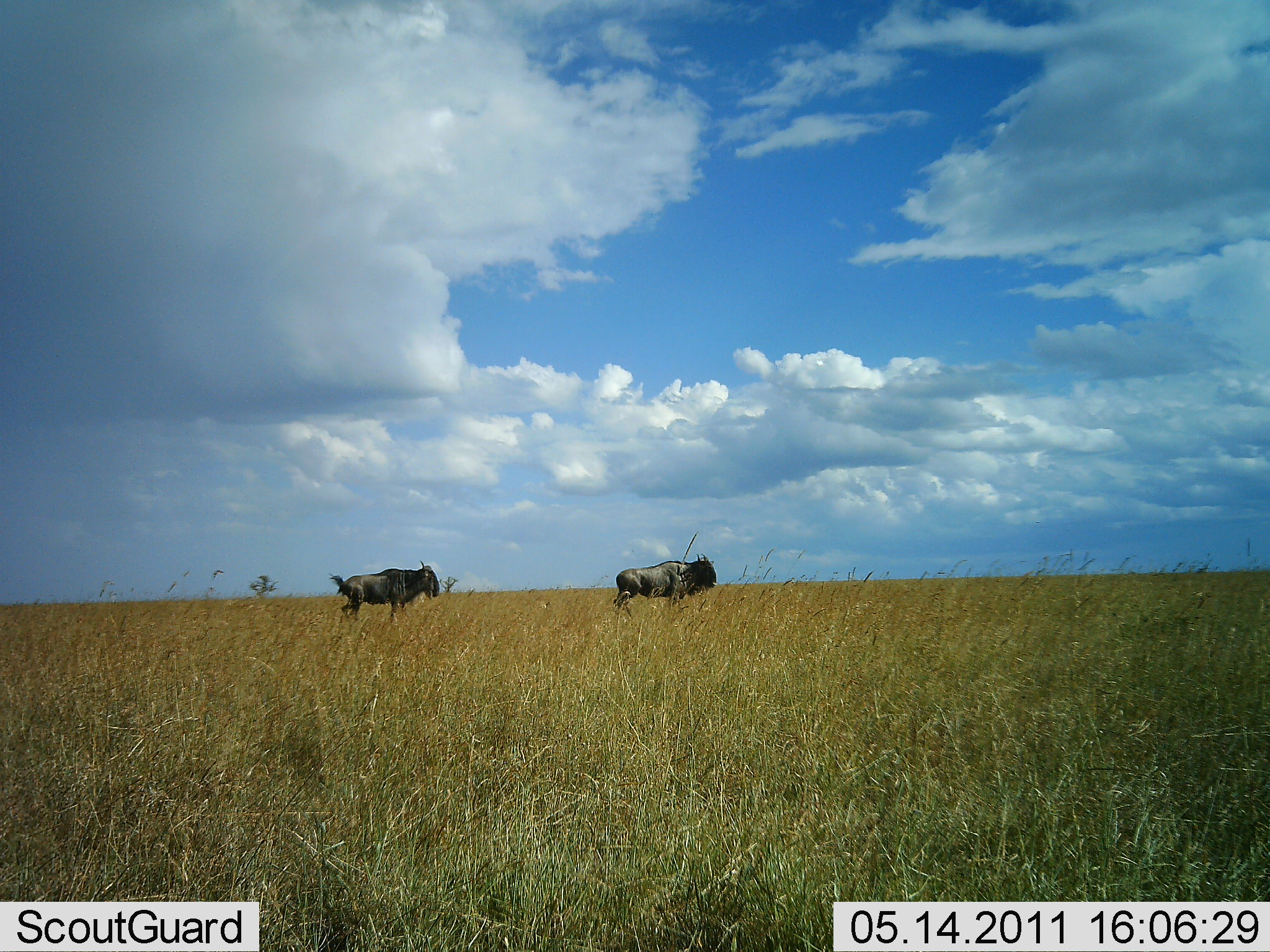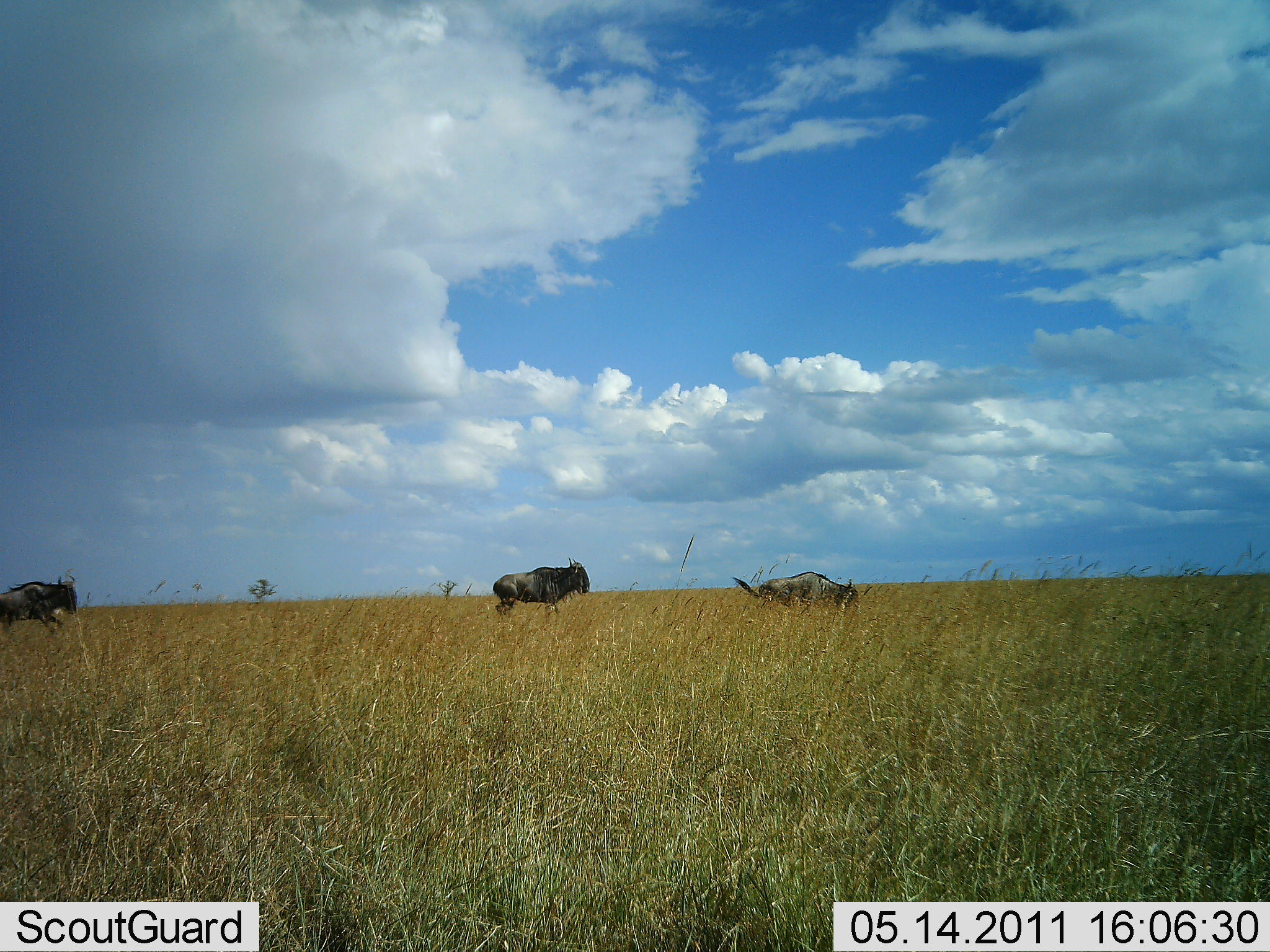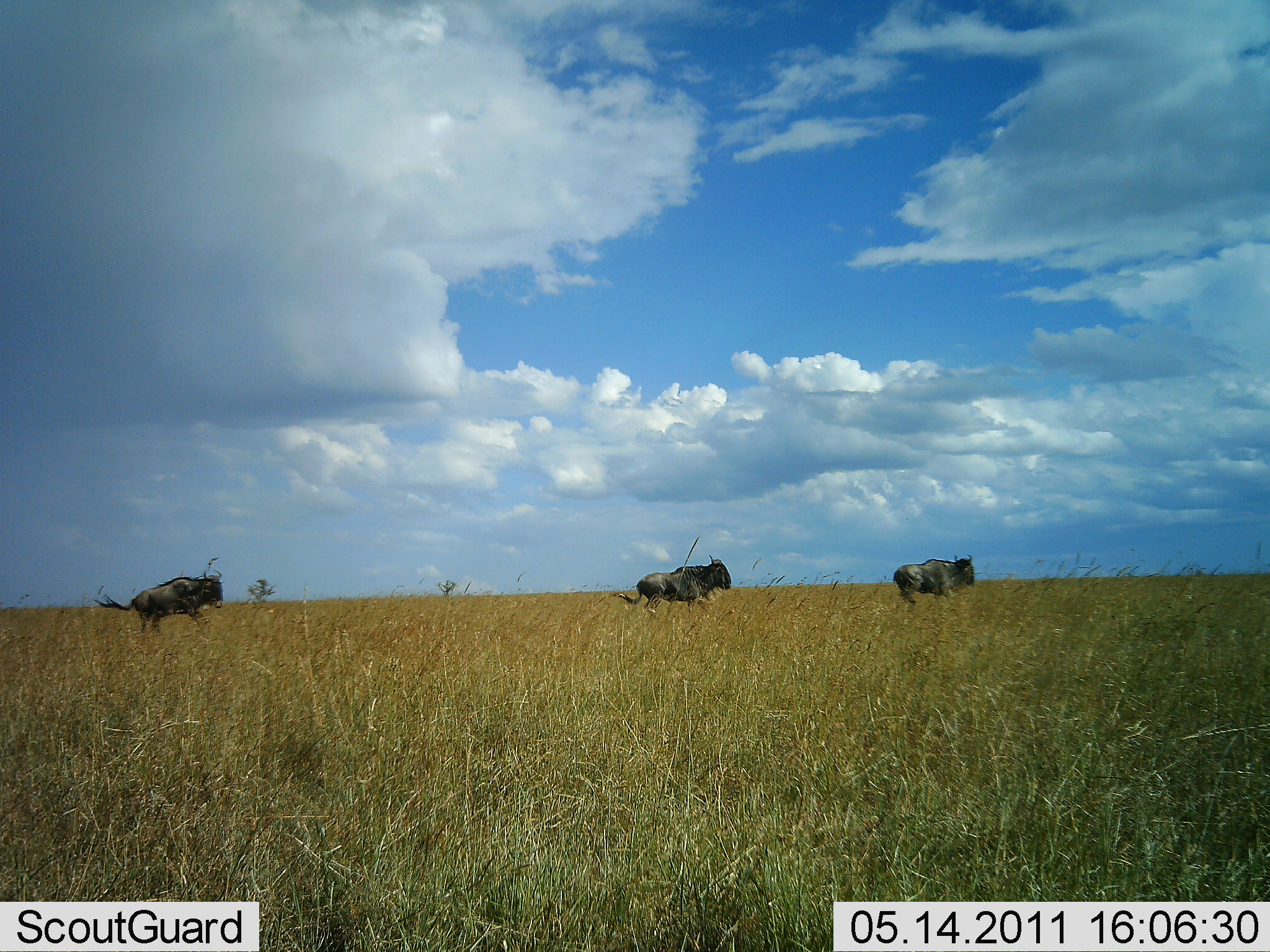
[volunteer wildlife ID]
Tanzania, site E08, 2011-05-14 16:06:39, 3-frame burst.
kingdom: Animalia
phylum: Chordata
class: Mammalia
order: Artiodactyla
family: Bovidae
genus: Connochaetes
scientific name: Connochaetes taurinus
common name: blue wildebeest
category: wildebeest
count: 3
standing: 27%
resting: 0%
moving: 73%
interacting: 0%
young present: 0%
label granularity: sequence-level